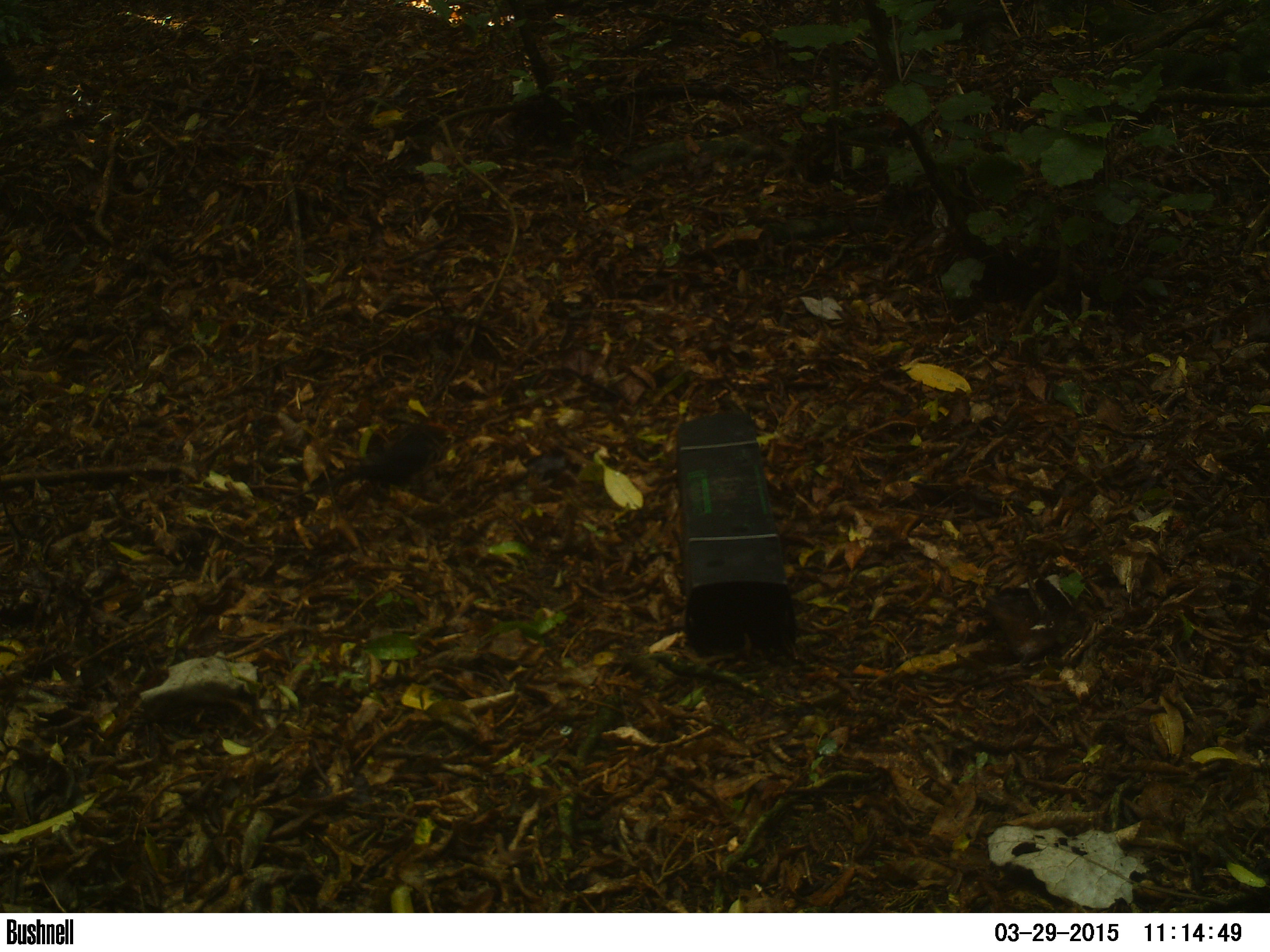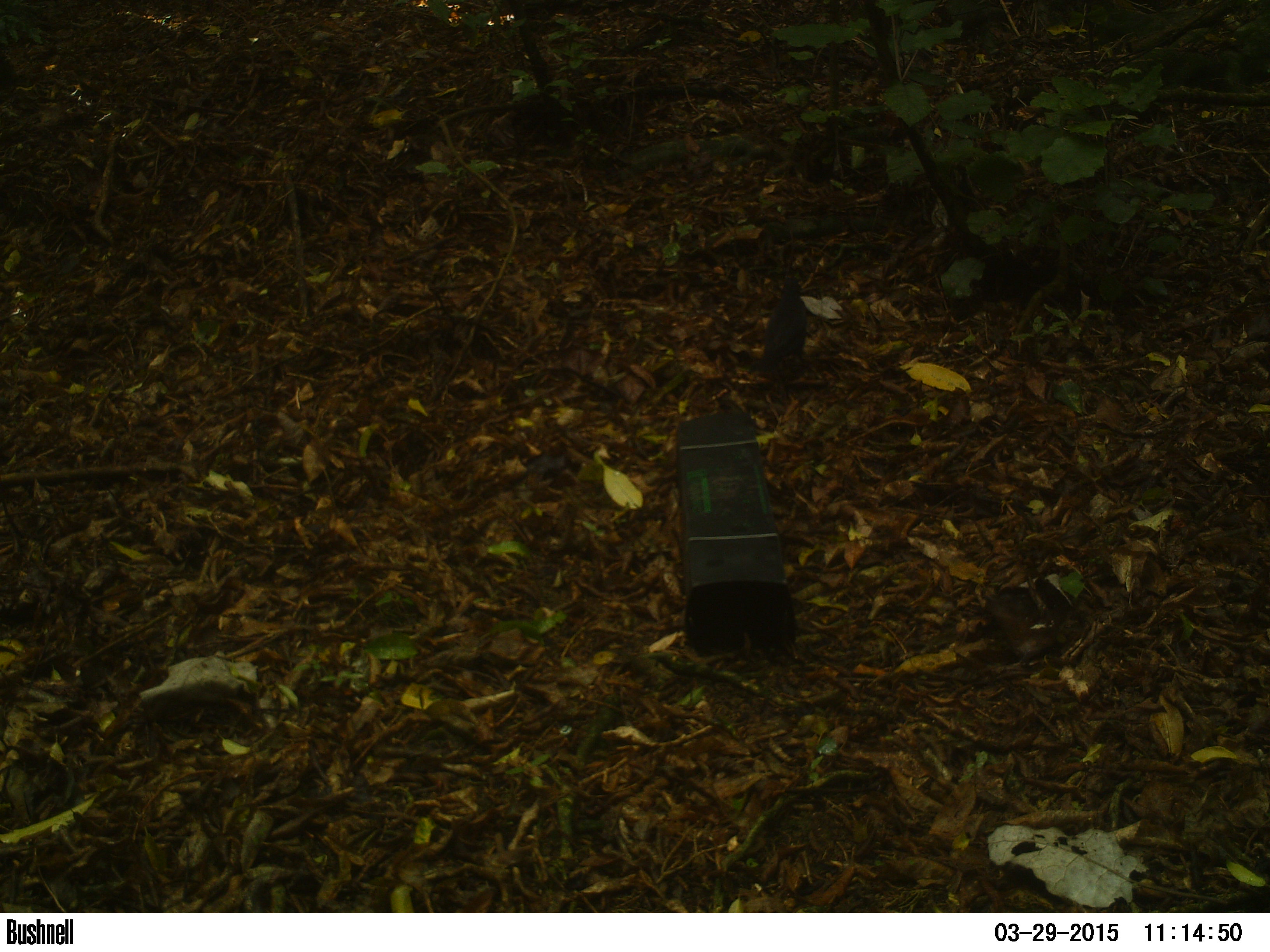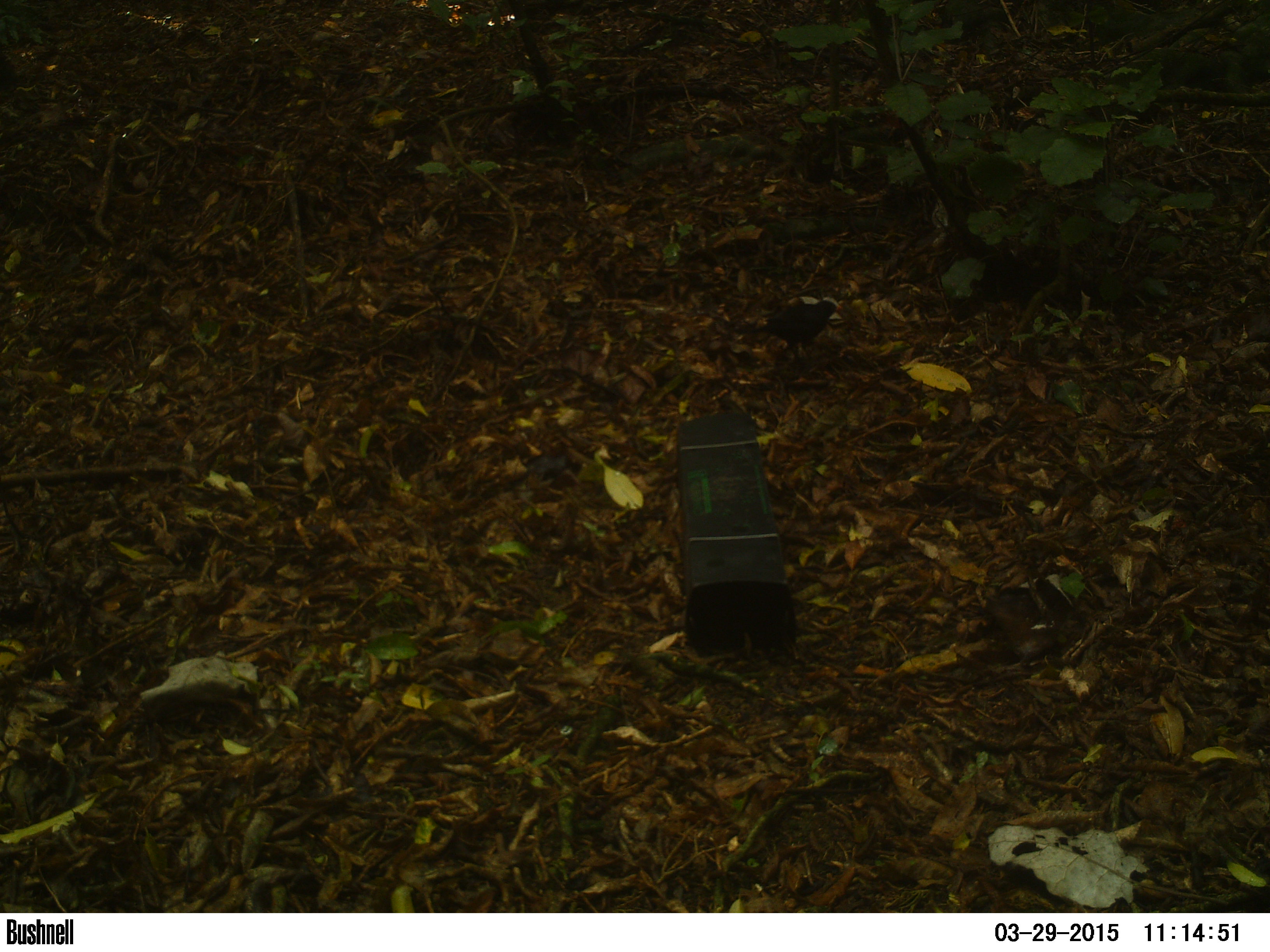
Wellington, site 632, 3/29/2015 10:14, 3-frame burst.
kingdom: Animalia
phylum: Chordata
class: Aves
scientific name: Aves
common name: bird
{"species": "bird (Aves)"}